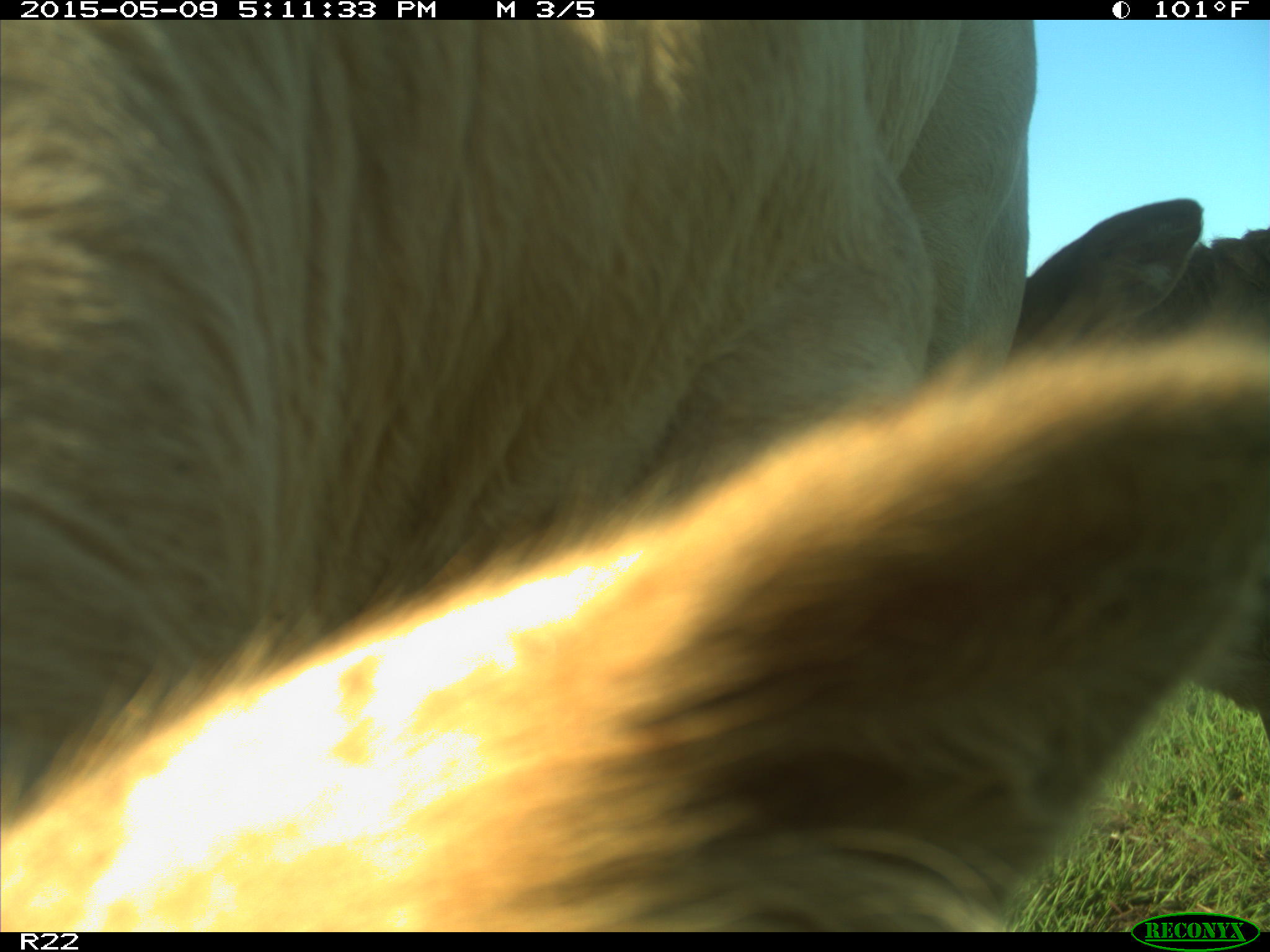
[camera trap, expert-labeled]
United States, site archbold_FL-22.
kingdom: Animalia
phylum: Chordata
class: Mammalia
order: Artiodactyla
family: Bovidae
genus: Bos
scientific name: Bos taurus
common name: domestic cow